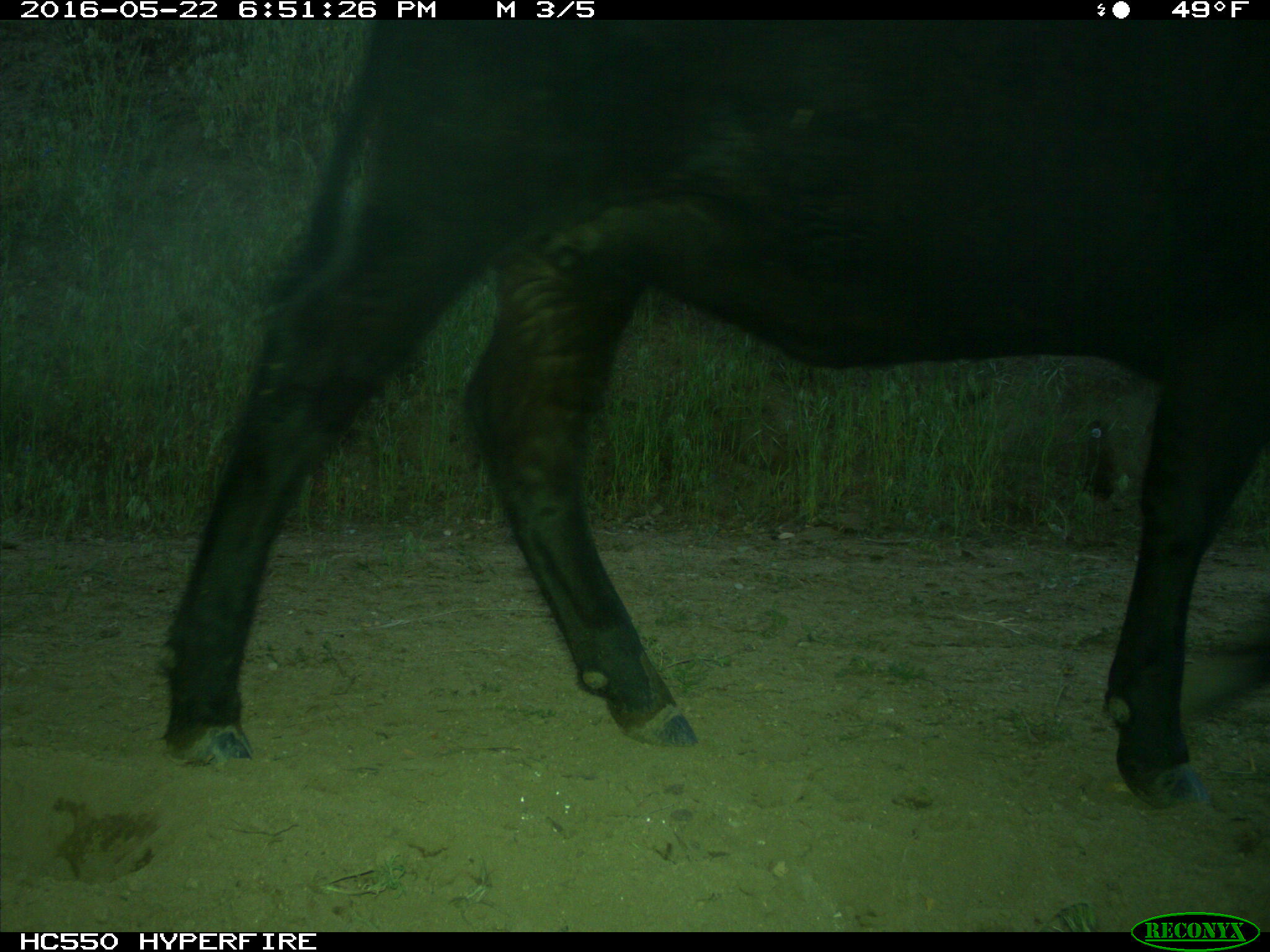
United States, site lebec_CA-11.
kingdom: Animalia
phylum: Chordata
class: Mammalia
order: Artiodactyla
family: Bovidae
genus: Bos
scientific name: Bos taurus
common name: domestic cow